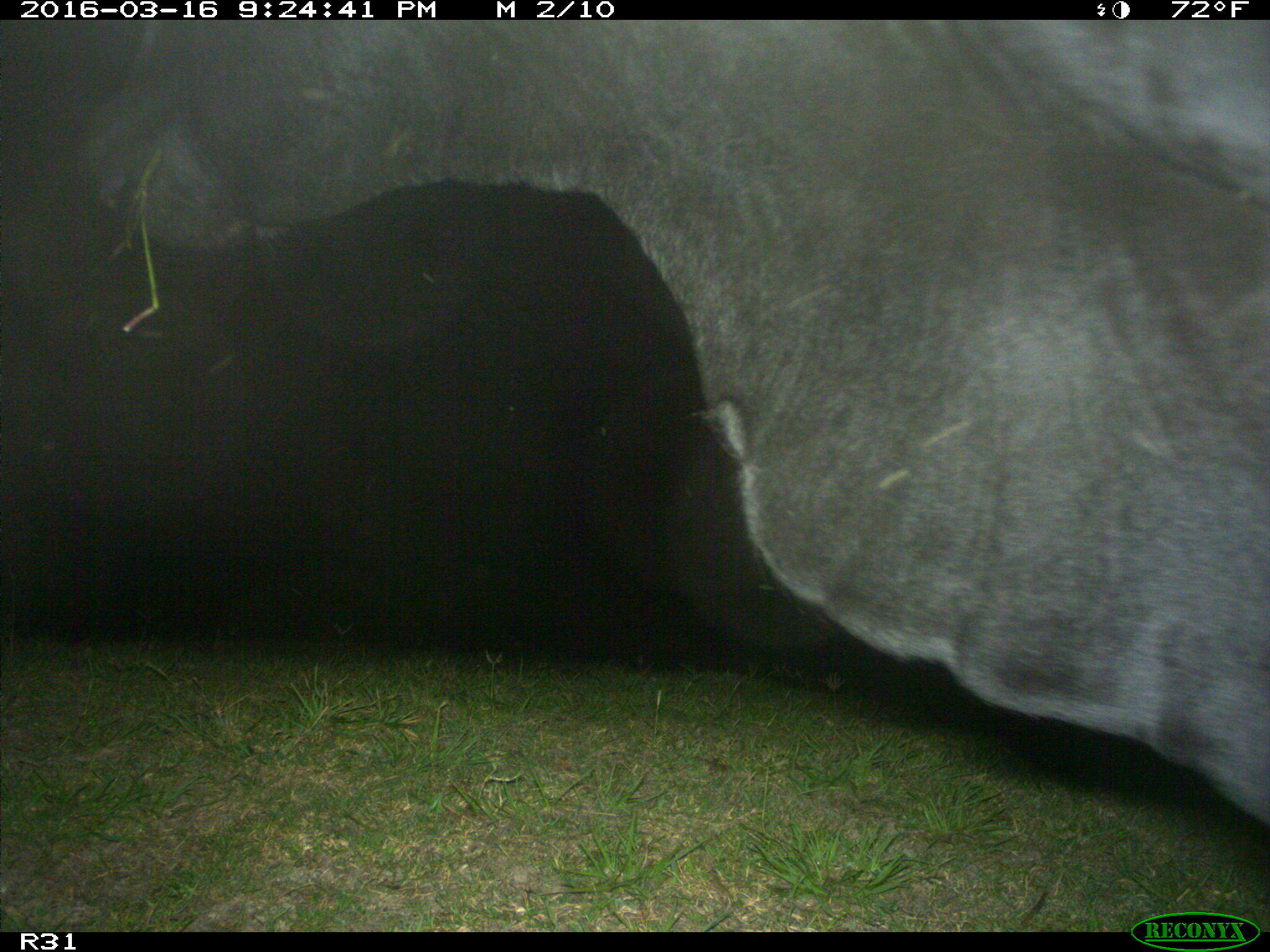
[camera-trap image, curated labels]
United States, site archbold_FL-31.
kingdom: Animalia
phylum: Chordata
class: Mammalia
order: Artiodactyla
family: Bovidae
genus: Bos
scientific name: Bos taurus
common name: domestic cow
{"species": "Bos taurus (domestic cow)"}